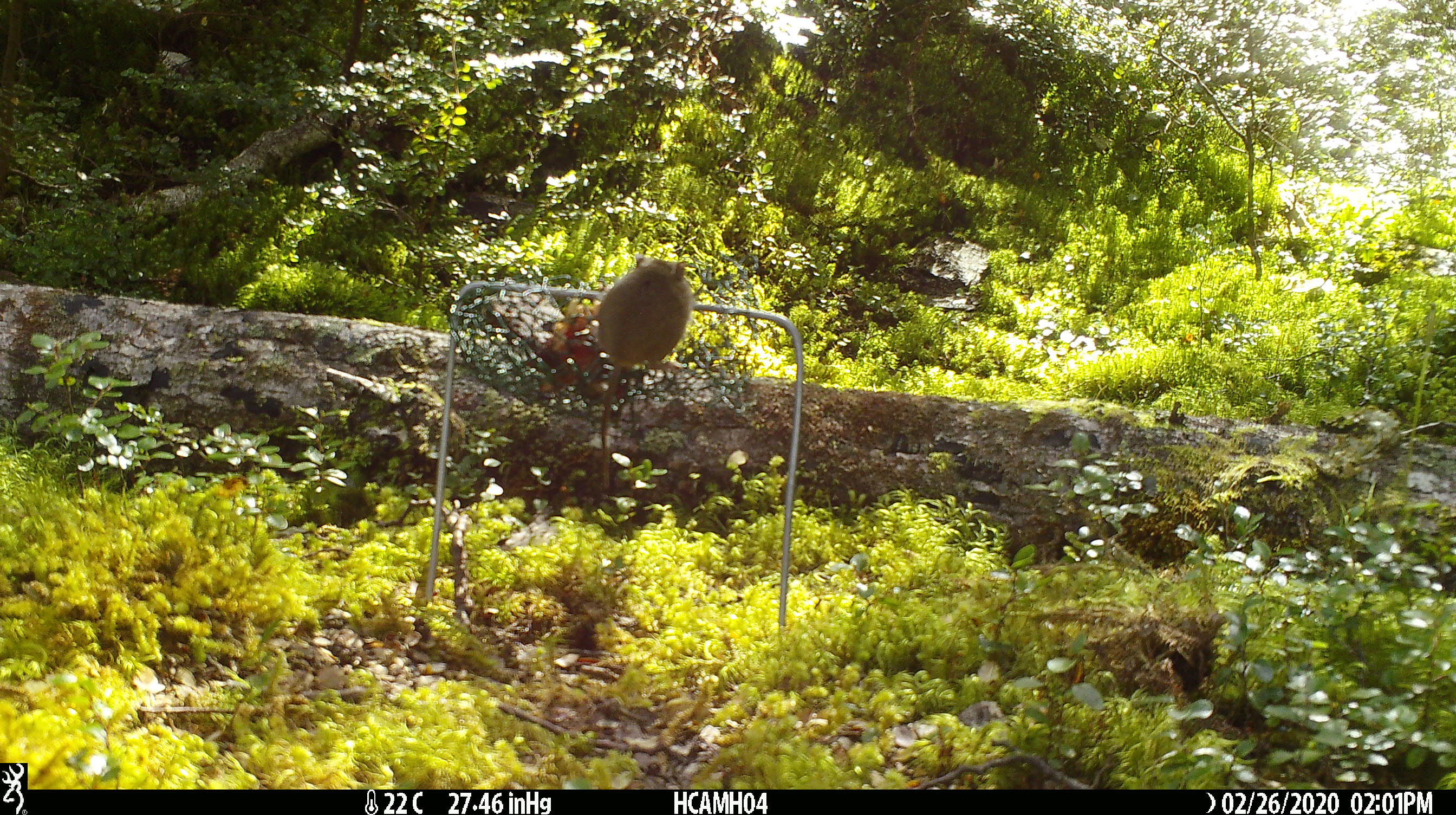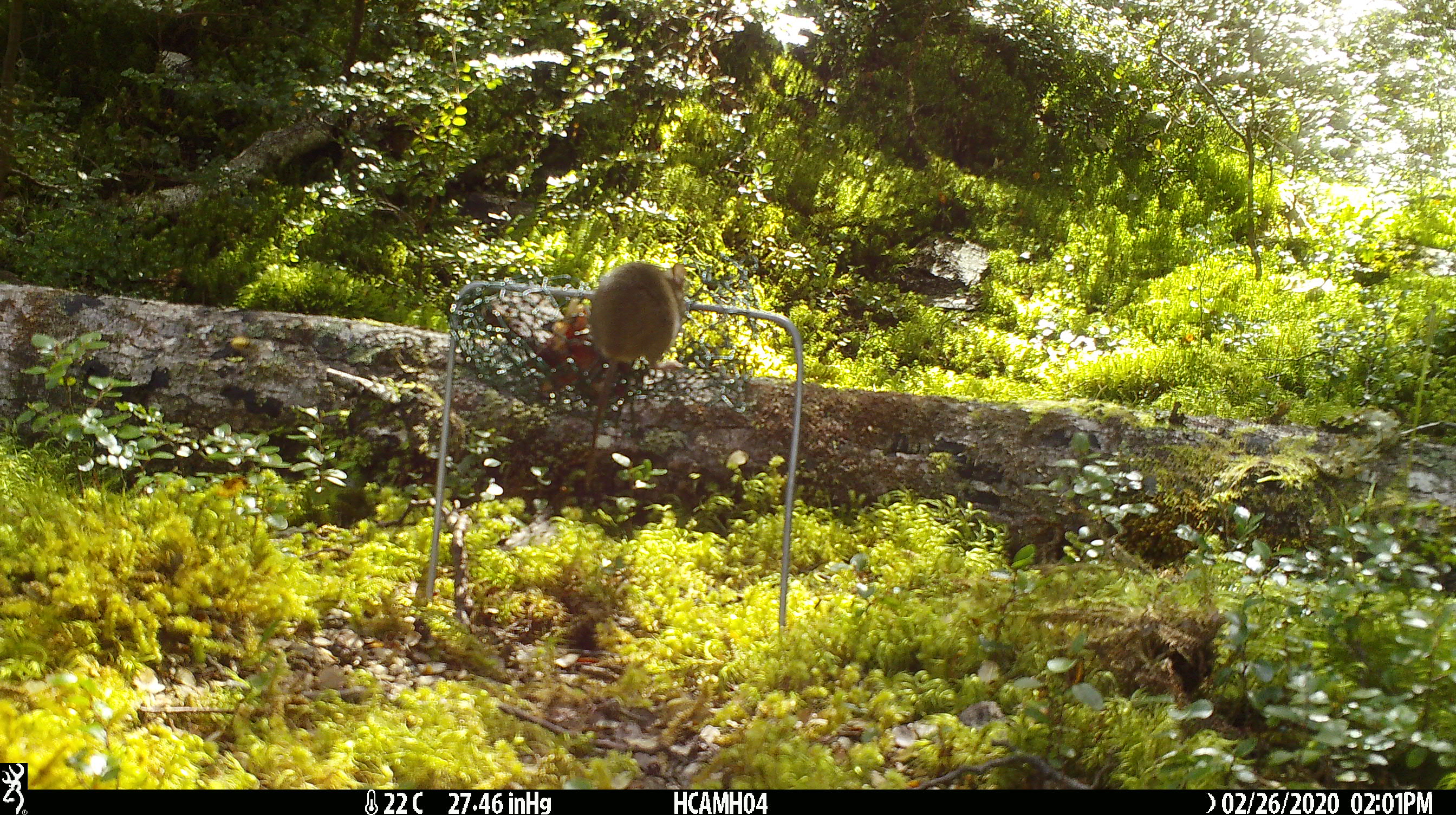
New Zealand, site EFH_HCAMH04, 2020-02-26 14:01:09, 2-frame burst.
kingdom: Animalia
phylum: Chordata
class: Mammalia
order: Rodentia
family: Muridae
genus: Mus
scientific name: Mus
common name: mouse